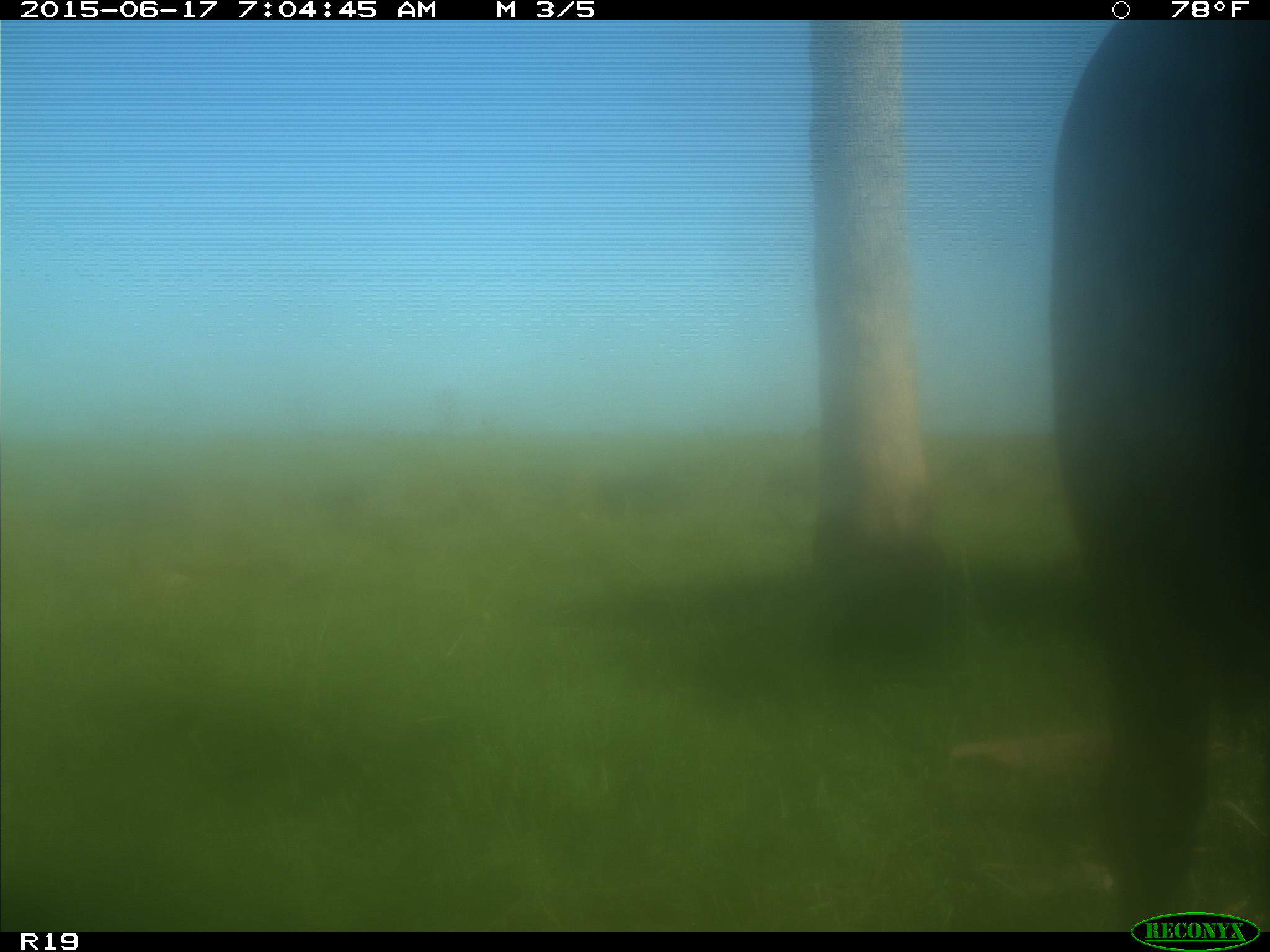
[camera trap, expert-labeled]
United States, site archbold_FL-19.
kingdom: Animalia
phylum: Chordata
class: Mammalia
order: Artiodactyla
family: Bovidae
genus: Bos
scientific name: Bos taurus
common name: domestic cow